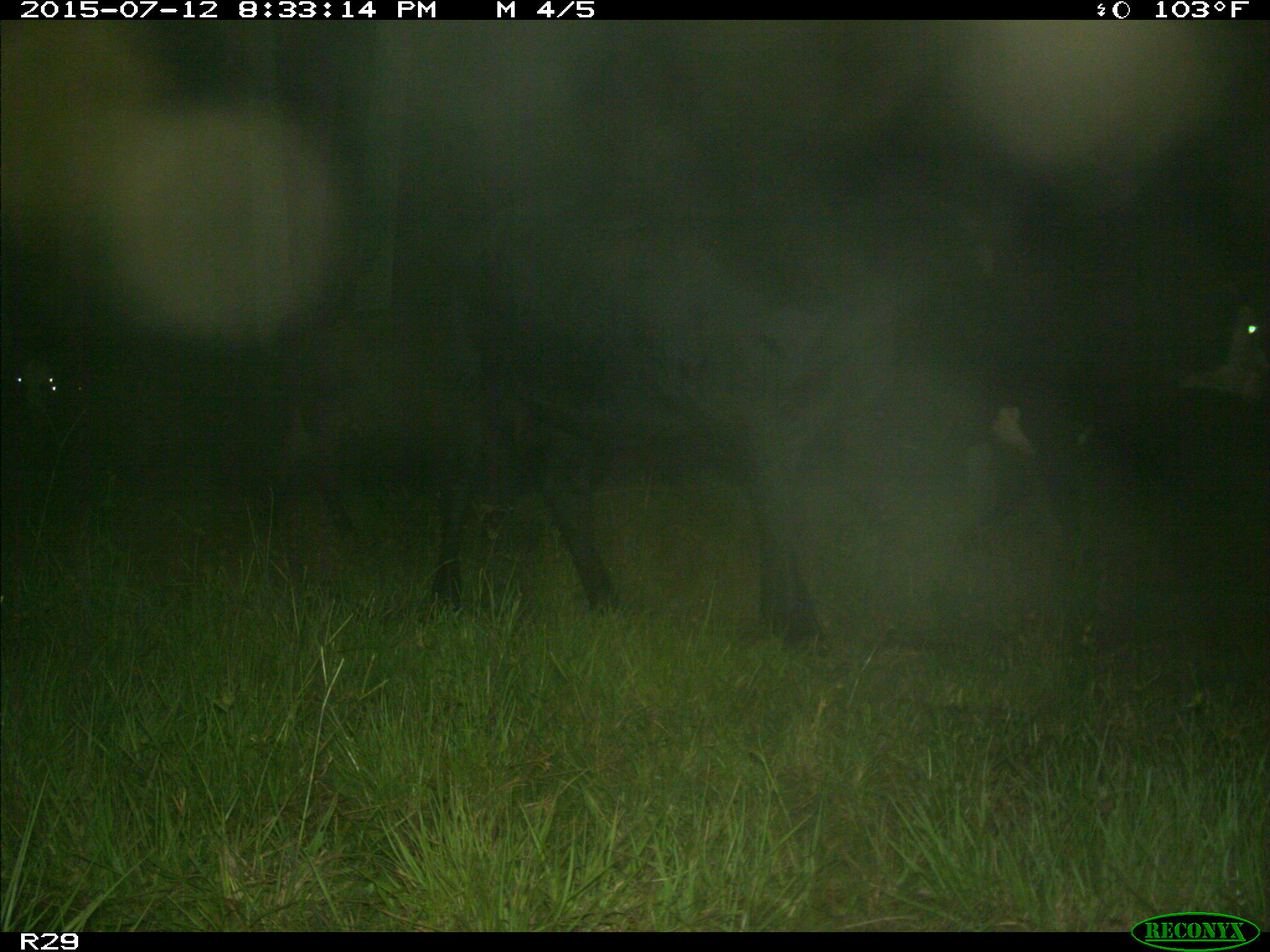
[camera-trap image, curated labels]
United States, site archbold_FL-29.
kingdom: Animalia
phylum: Chordata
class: Mammalia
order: Artiodactyla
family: Bovidae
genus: Bos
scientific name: Bos taurus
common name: domestic cow